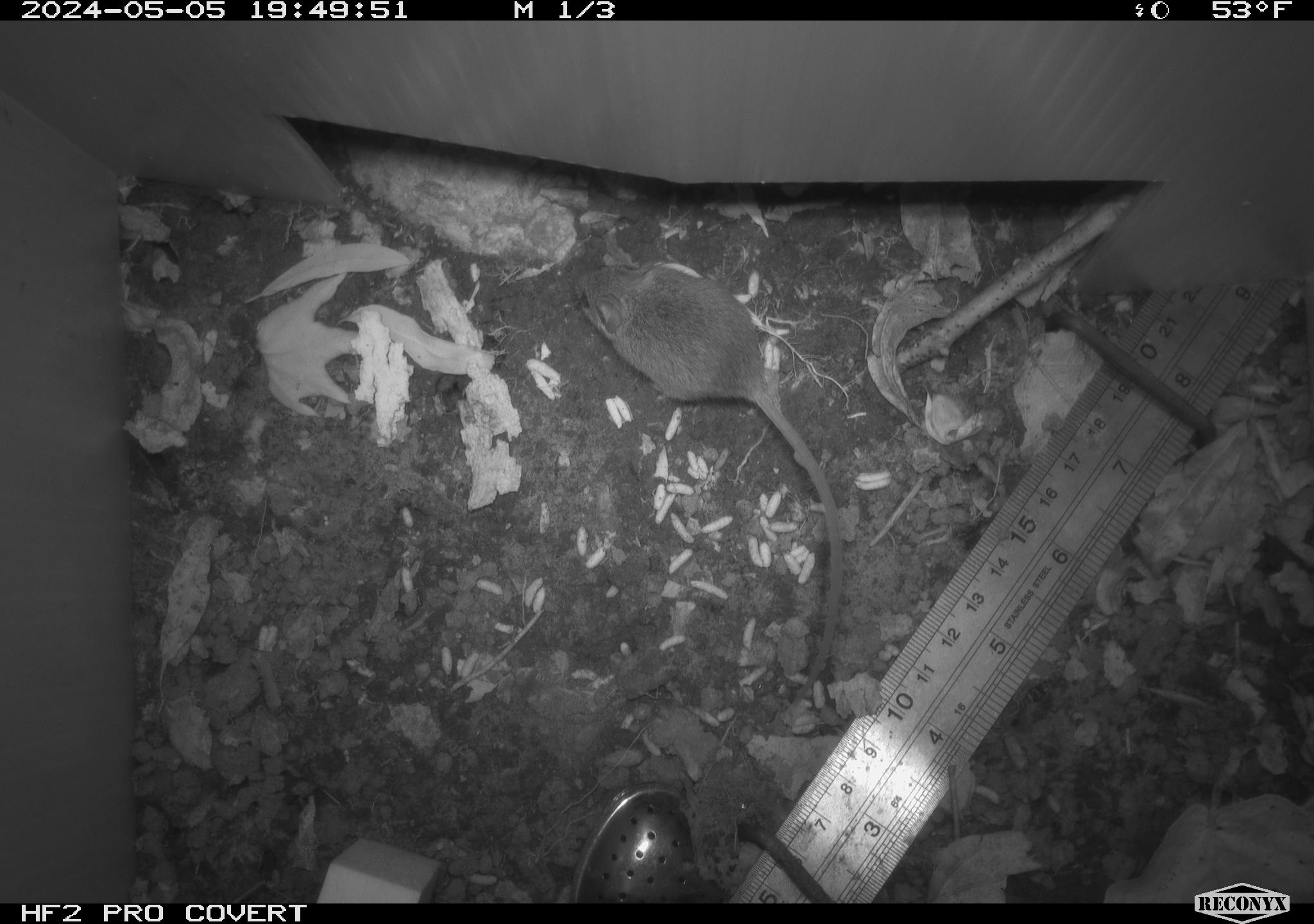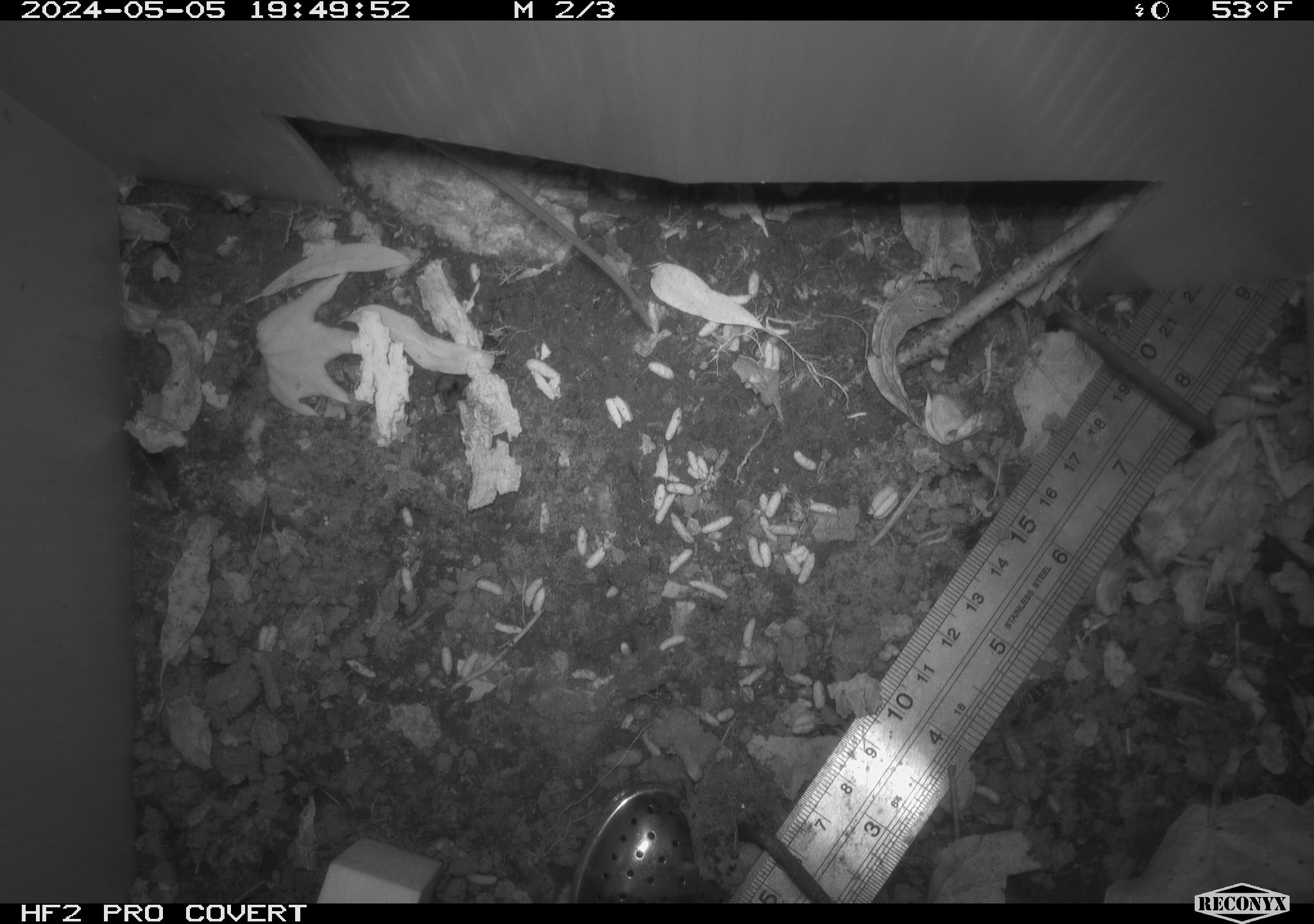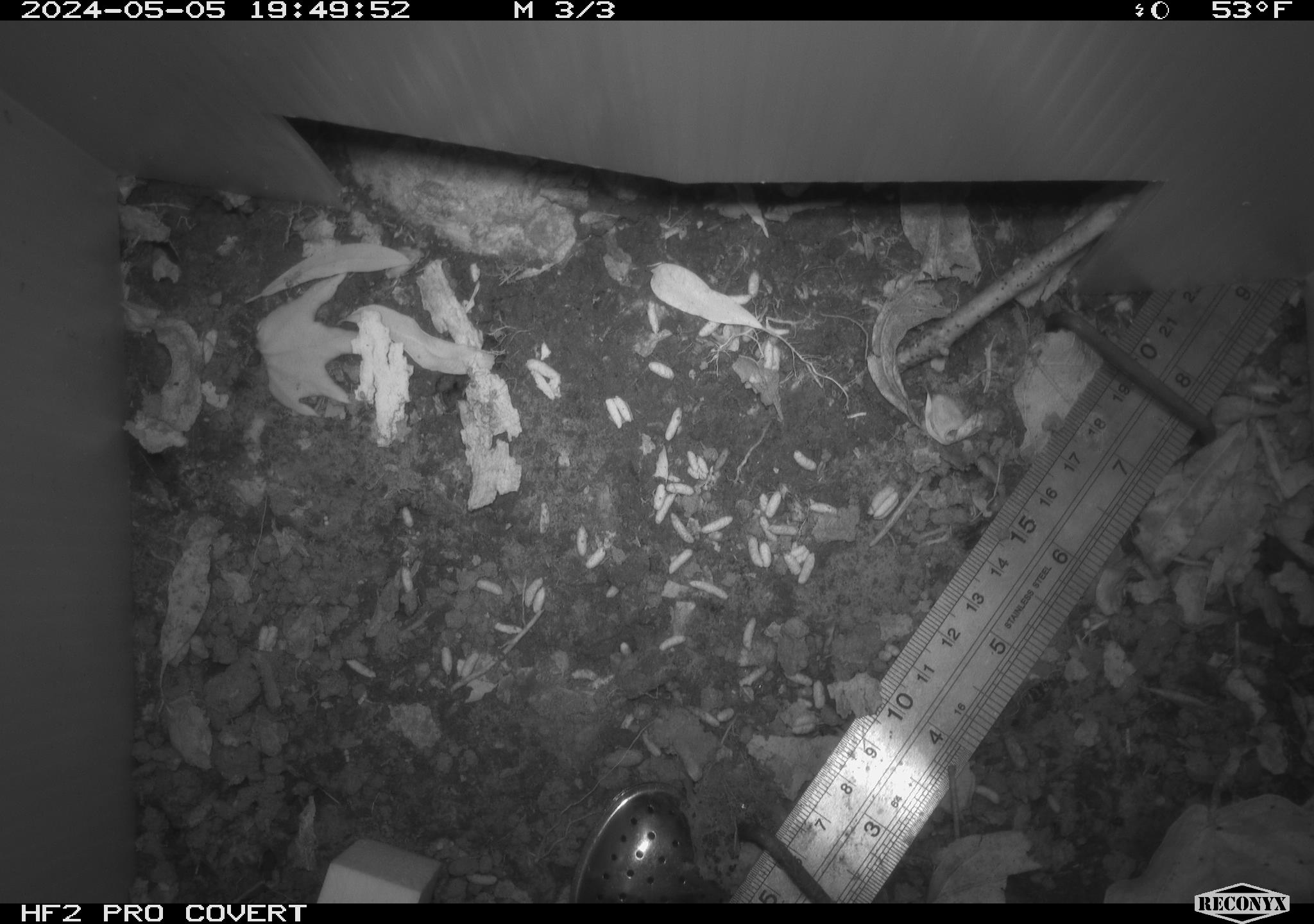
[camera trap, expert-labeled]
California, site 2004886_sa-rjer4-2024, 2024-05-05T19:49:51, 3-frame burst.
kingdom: Animalia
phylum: Chordata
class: Mammalia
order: Rodentia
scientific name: Rodentia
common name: mouse species